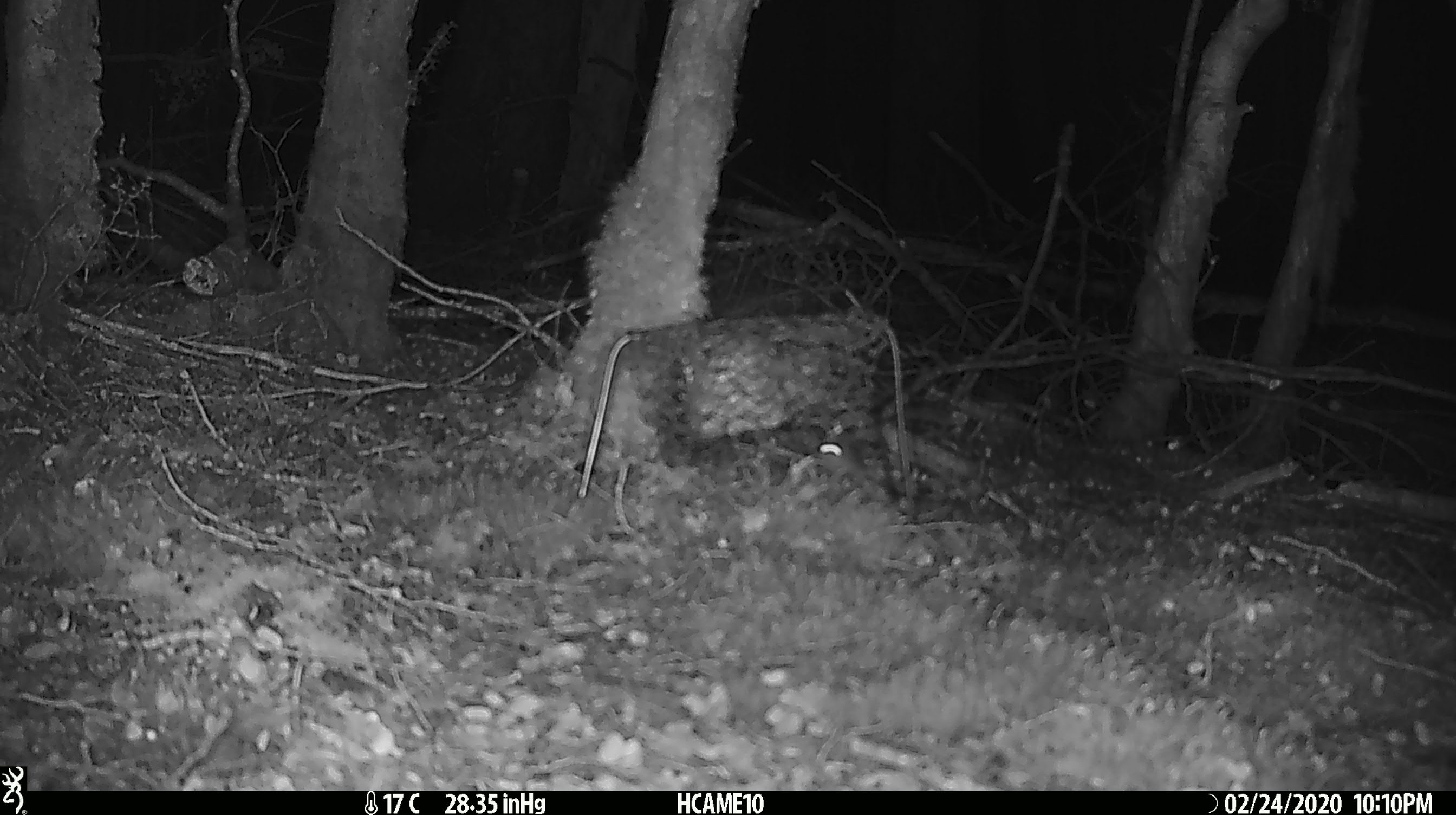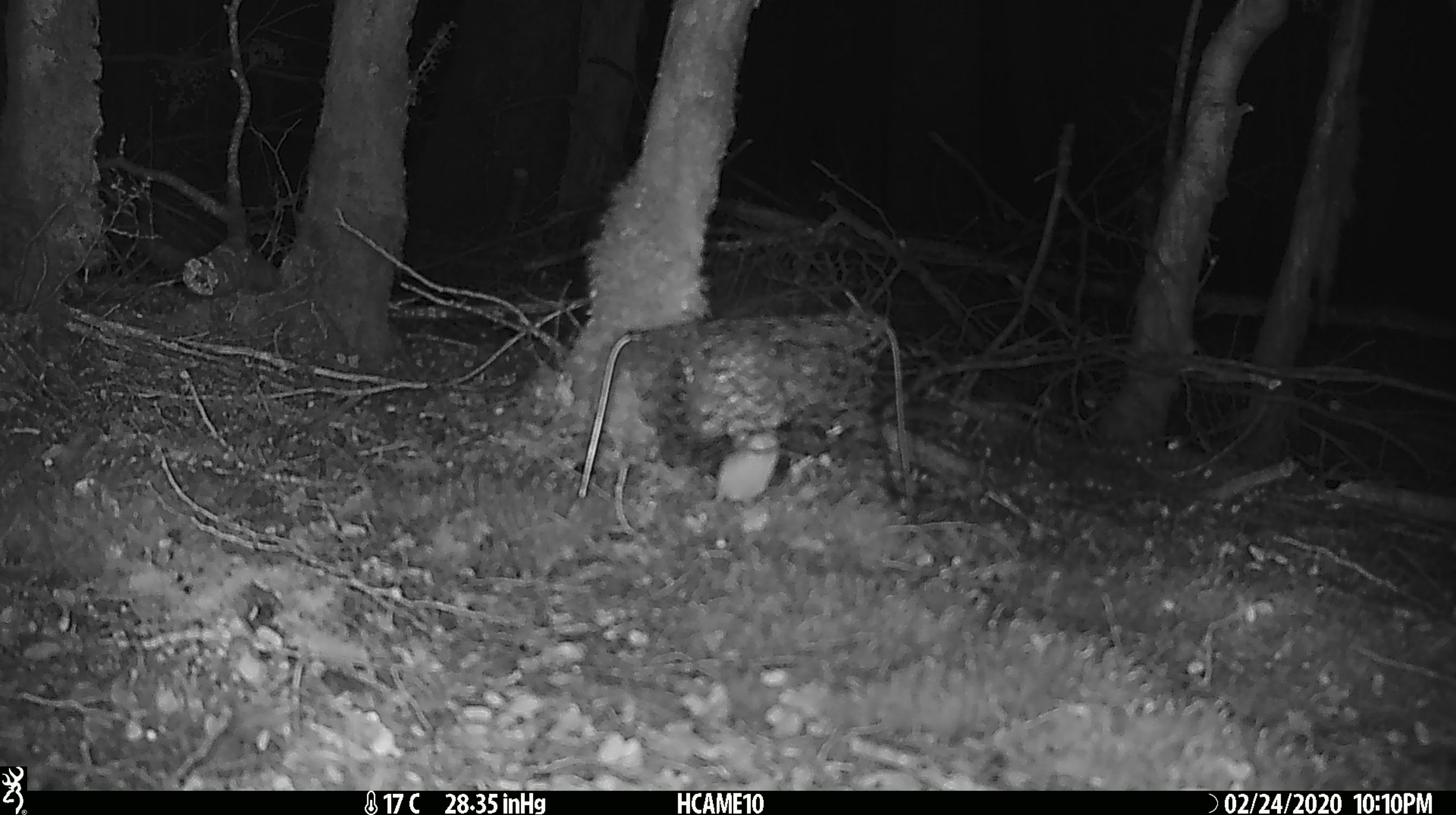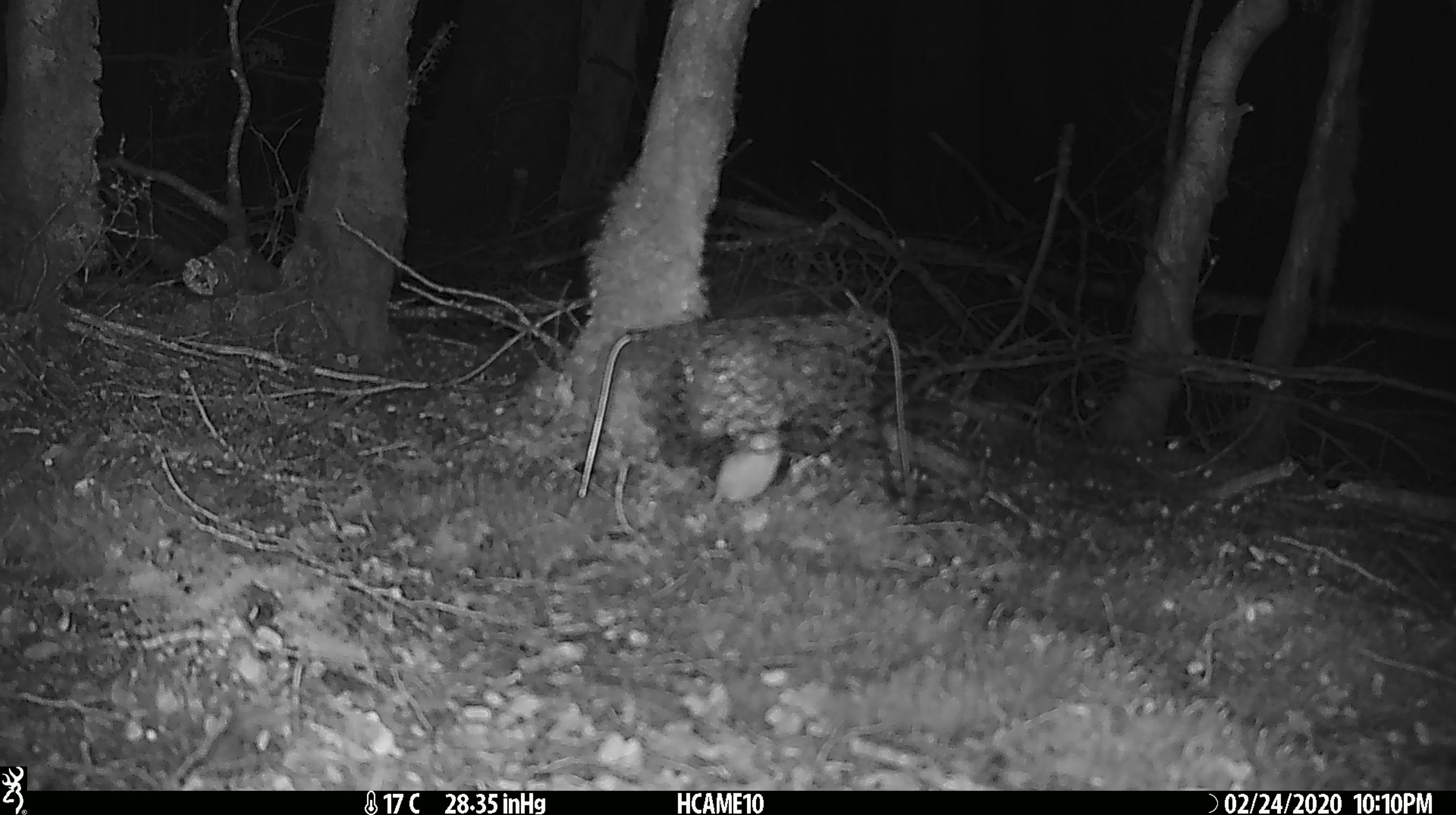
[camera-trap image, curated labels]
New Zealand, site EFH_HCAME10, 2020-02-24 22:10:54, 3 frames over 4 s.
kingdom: Animalia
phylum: Chordata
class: Mammalia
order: Rodentia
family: Muridae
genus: Mus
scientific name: Mus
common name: mouse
Mouse (Mus).